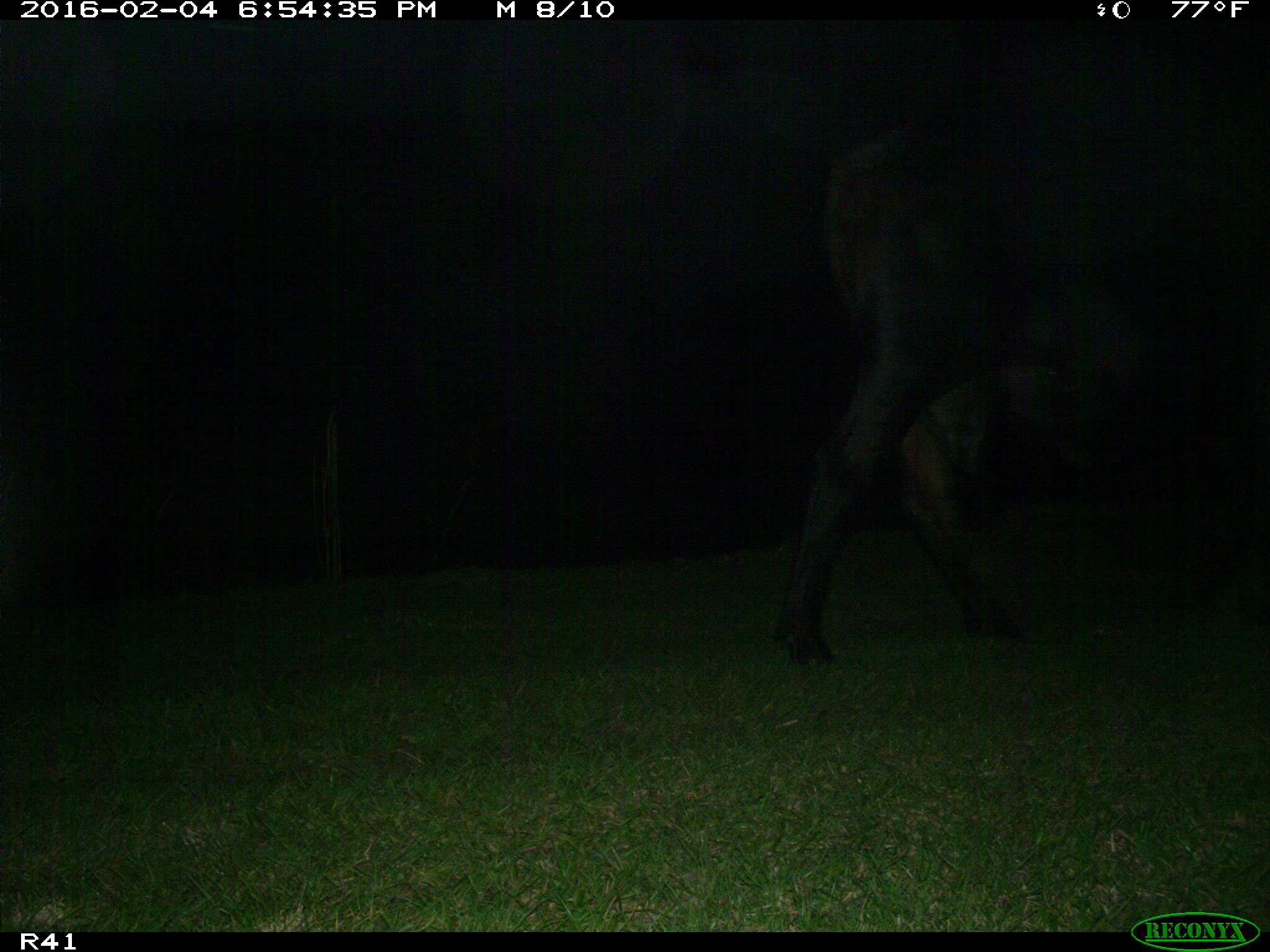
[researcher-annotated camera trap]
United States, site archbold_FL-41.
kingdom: Animalia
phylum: Chordata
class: Mammalia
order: Artiodactyla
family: Bovidae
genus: Bos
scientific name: Bos taurus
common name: domestic cow